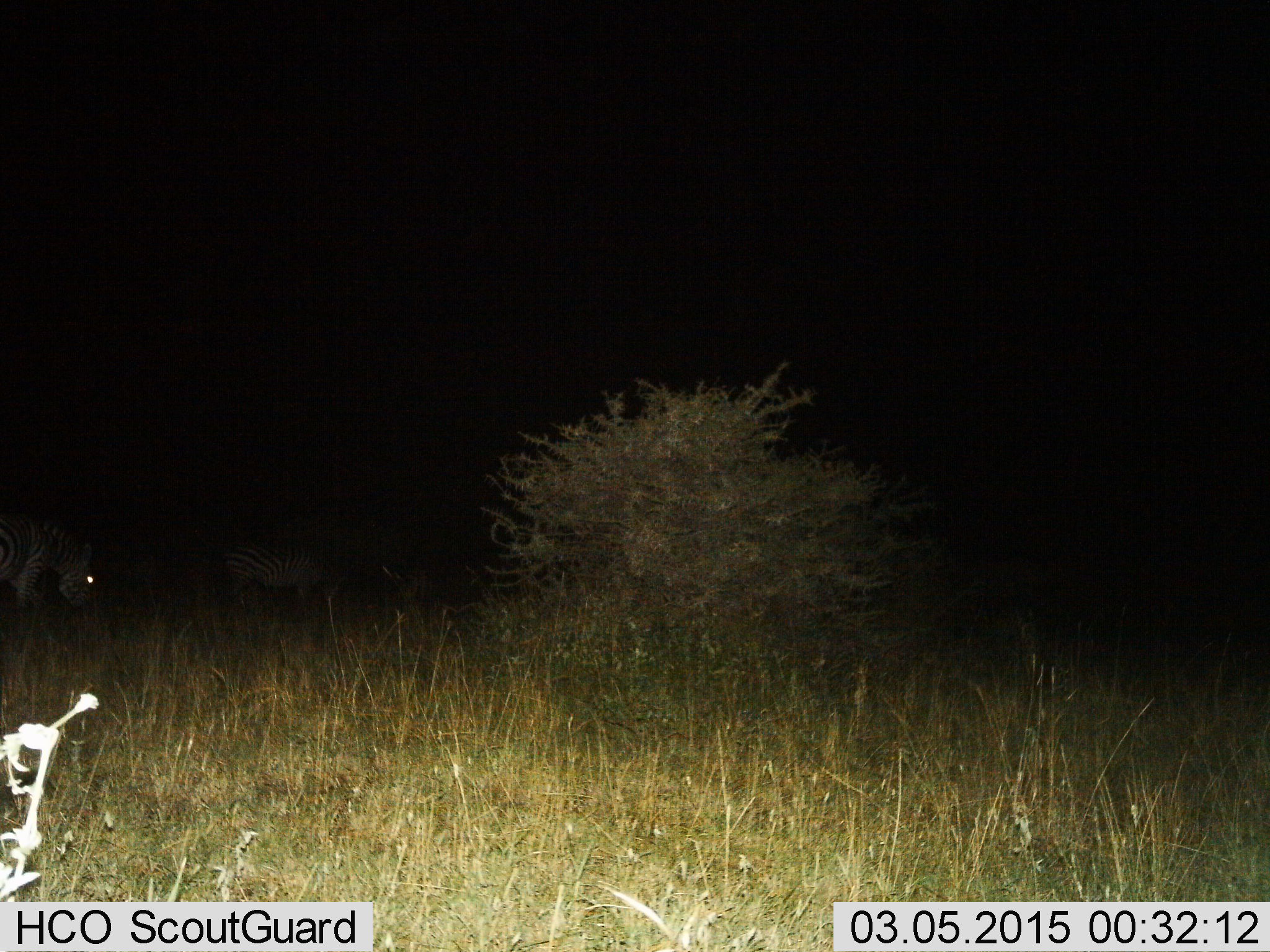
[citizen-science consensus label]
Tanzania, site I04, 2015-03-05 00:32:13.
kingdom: Animalia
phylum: Chordata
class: Mammalia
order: Perissodactyla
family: Equidae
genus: Equus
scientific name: Equus quagga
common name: plains zebra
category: zebra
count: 2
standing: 30%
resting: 0%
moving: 0%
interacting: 0%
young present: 0%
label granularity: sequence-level